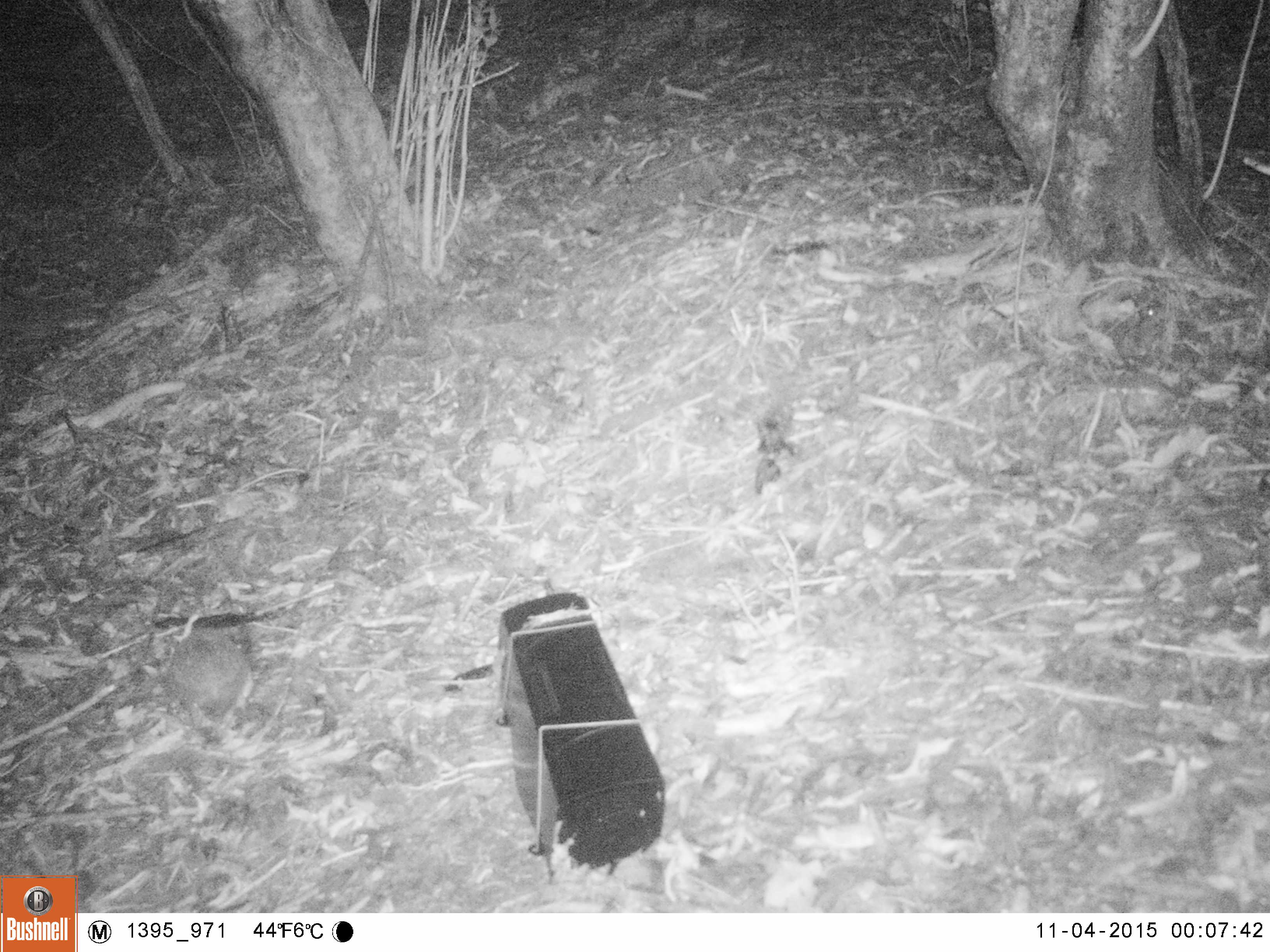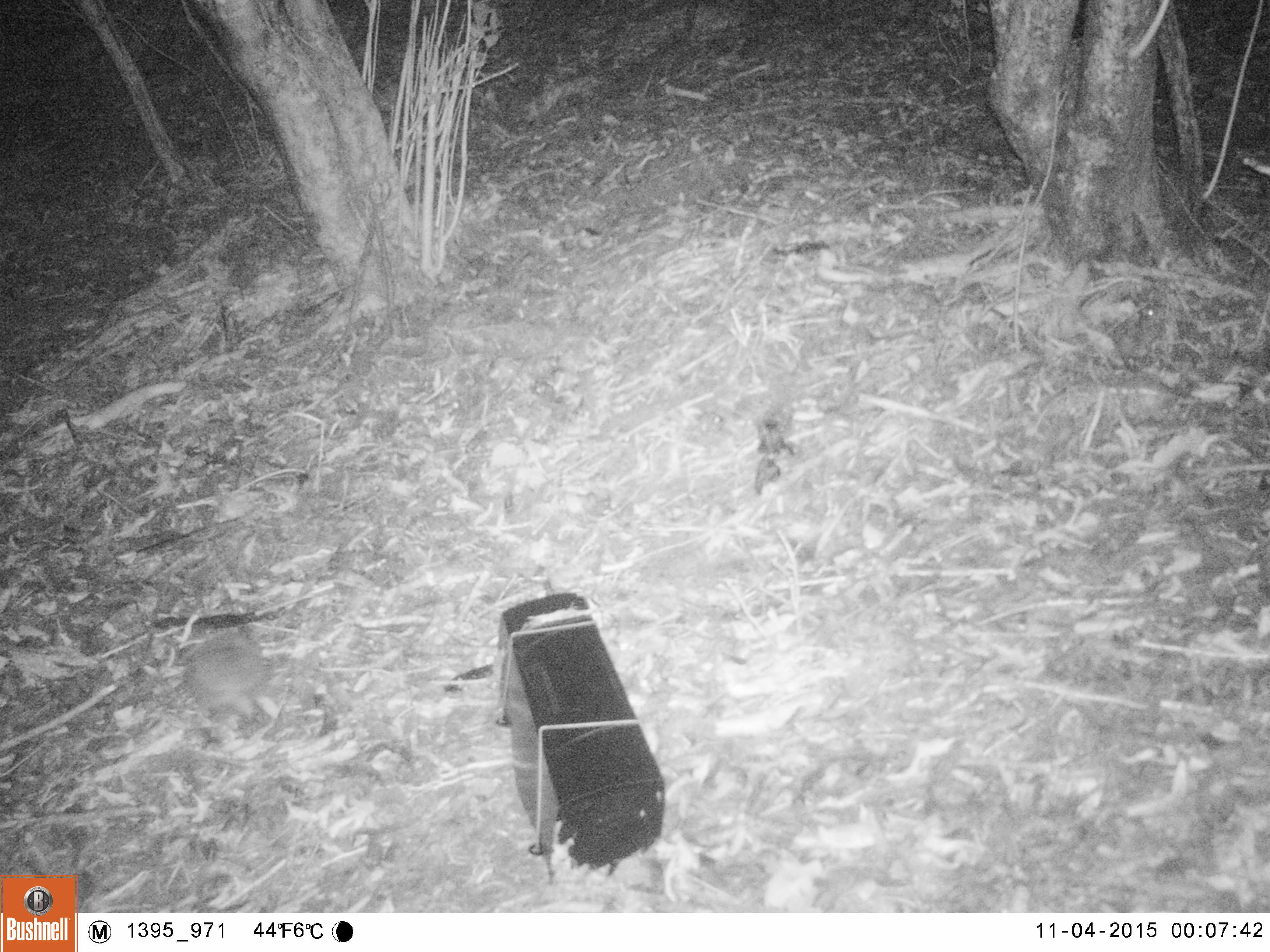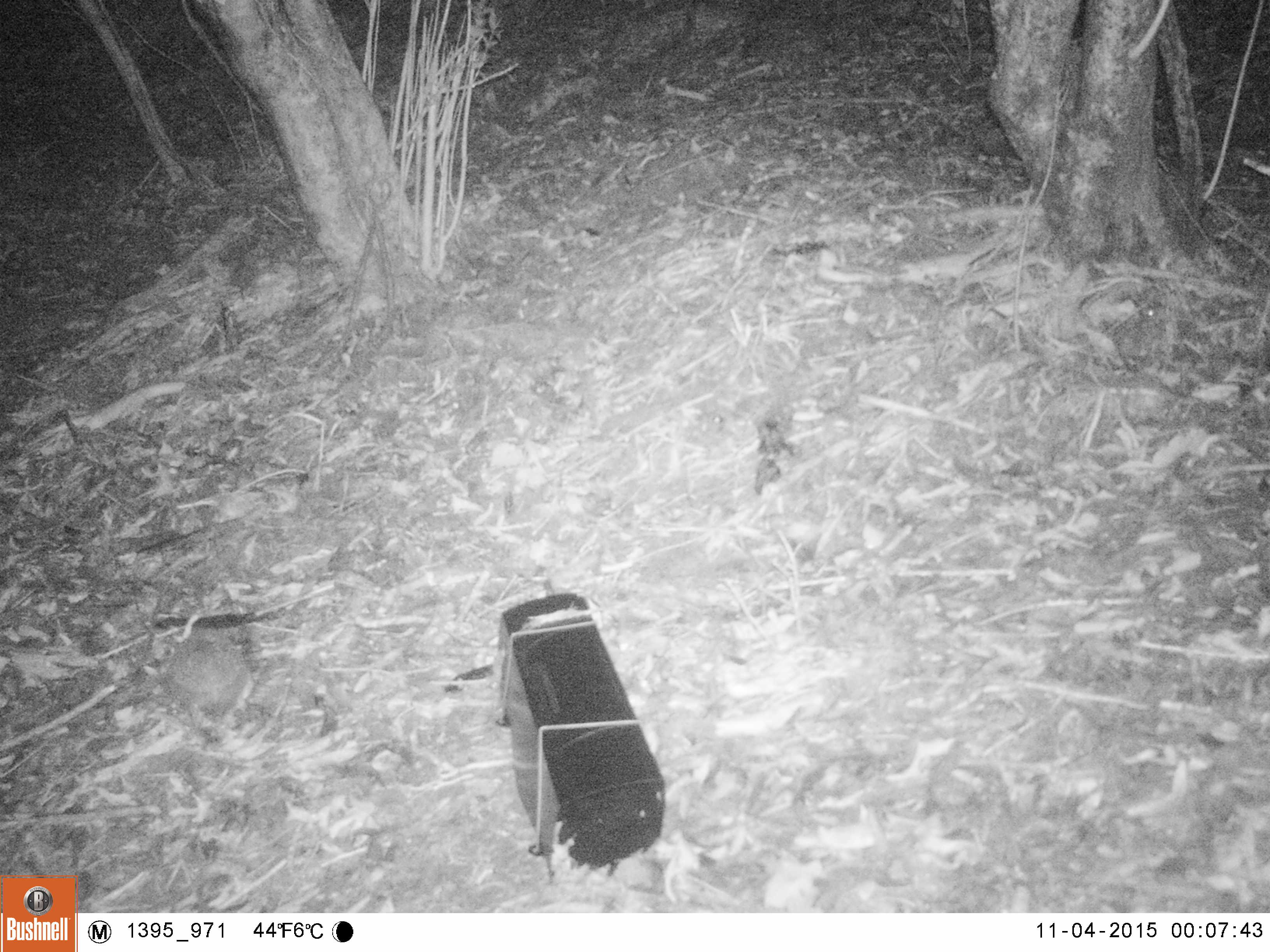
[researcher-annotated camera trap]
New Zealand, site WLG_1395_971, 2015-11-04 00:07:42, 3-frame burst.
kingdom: Animalia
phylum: Chordata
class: Mammalia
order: Eulipotyphla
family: Erinaceidae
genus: Erinaceus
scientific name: Erinaceus europaeus europaeus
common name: european hedgehog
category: hedgehog